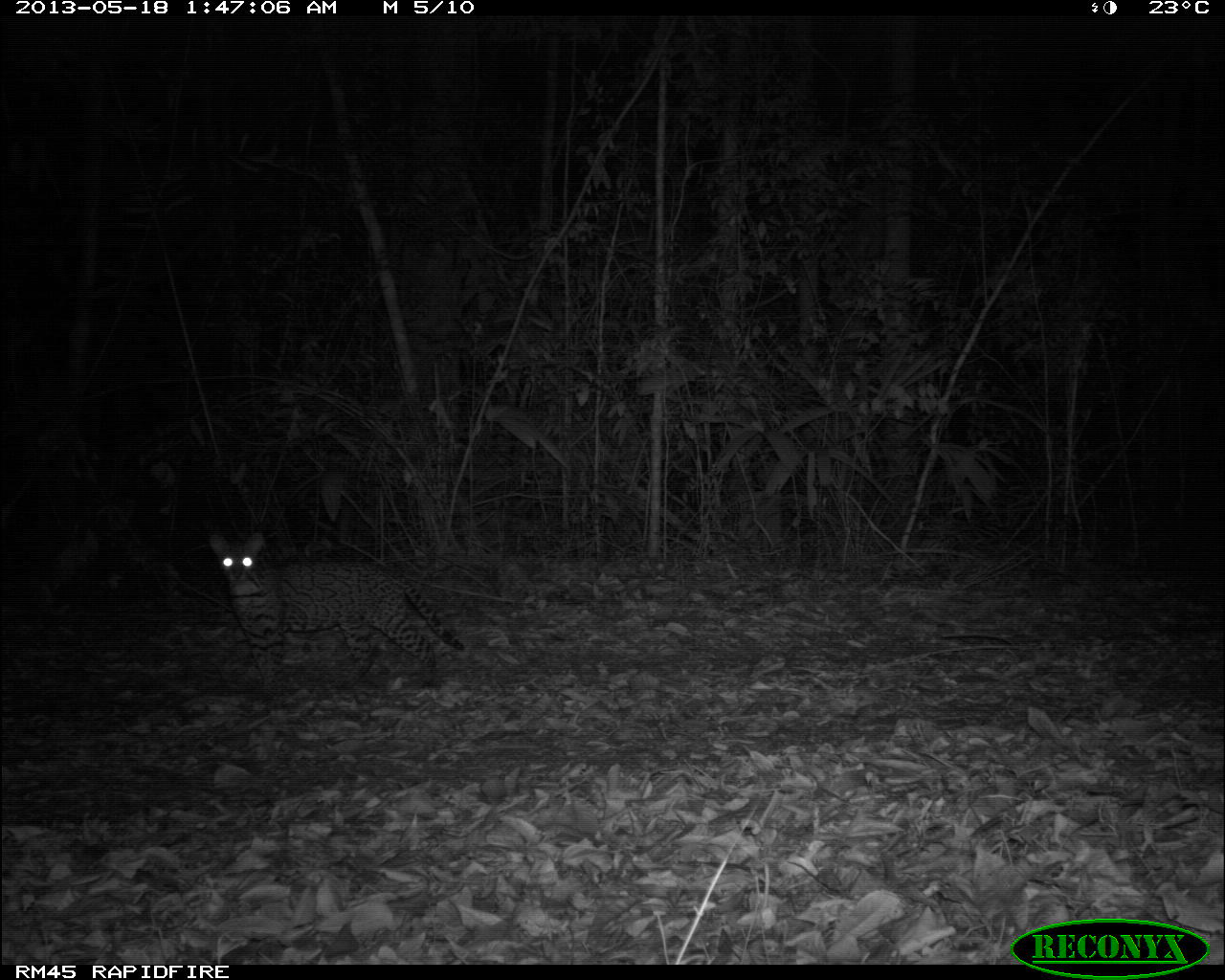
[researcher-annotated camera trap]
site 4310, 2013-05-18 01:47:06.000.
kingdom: Animalia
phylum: Chordata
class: Mammalia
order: Carnivora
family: Felidae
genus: Leopardus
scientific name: Leopardus pardalis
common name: ocelot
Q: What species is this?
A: Leopardus pardalis (ocelot).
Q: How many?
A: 1.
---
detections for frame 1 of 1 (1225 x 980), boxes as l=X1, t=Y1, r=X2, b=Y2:
leopardus pardalis: l=207, t=529, r=465, b=699